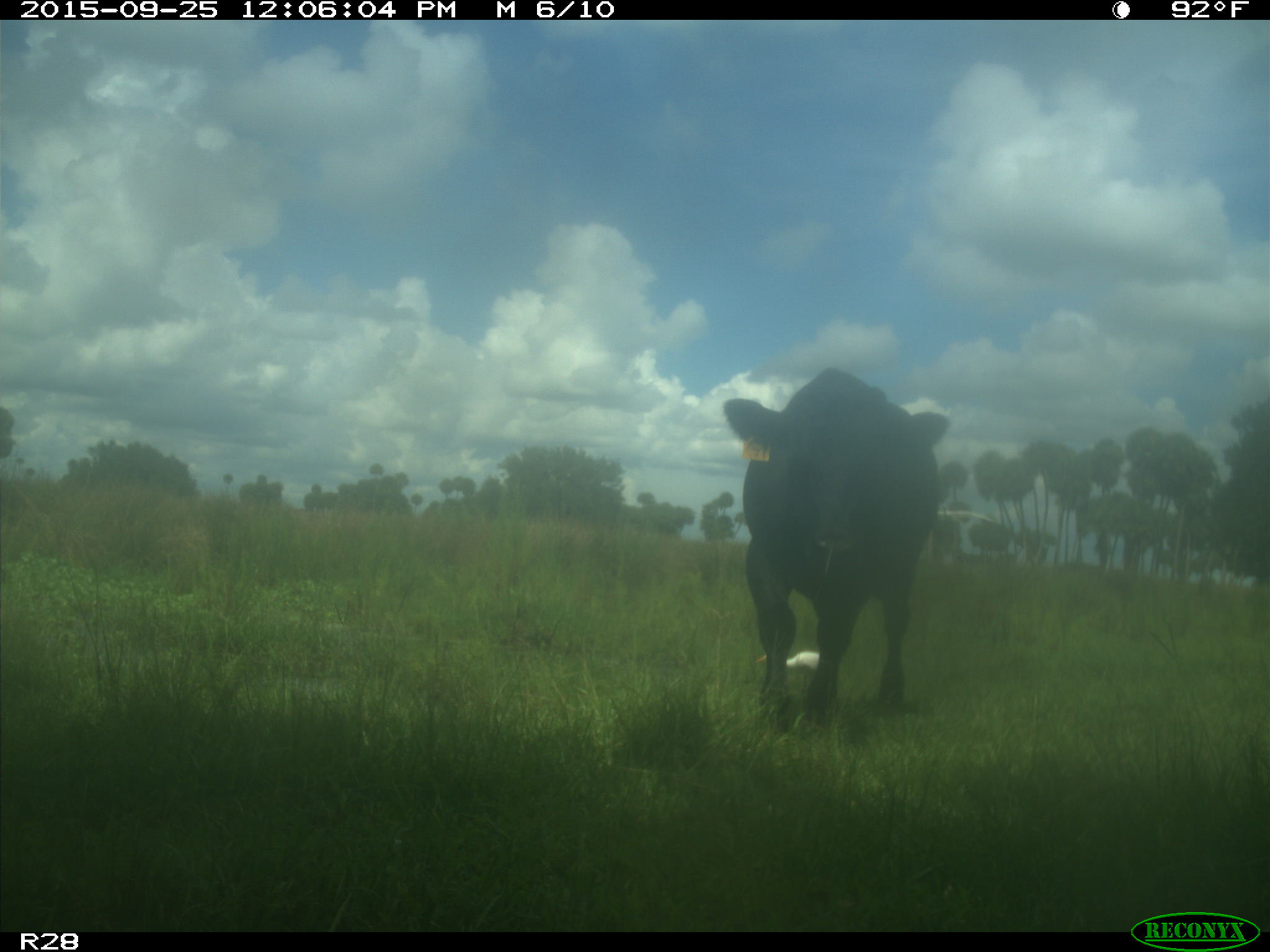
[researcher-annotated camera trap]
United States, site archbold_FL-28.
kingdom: Animalia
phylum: Chordata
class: Mammalia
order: Artiodactyla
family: Bovidae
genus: Bos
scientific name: Bos taurus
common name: domestic cow